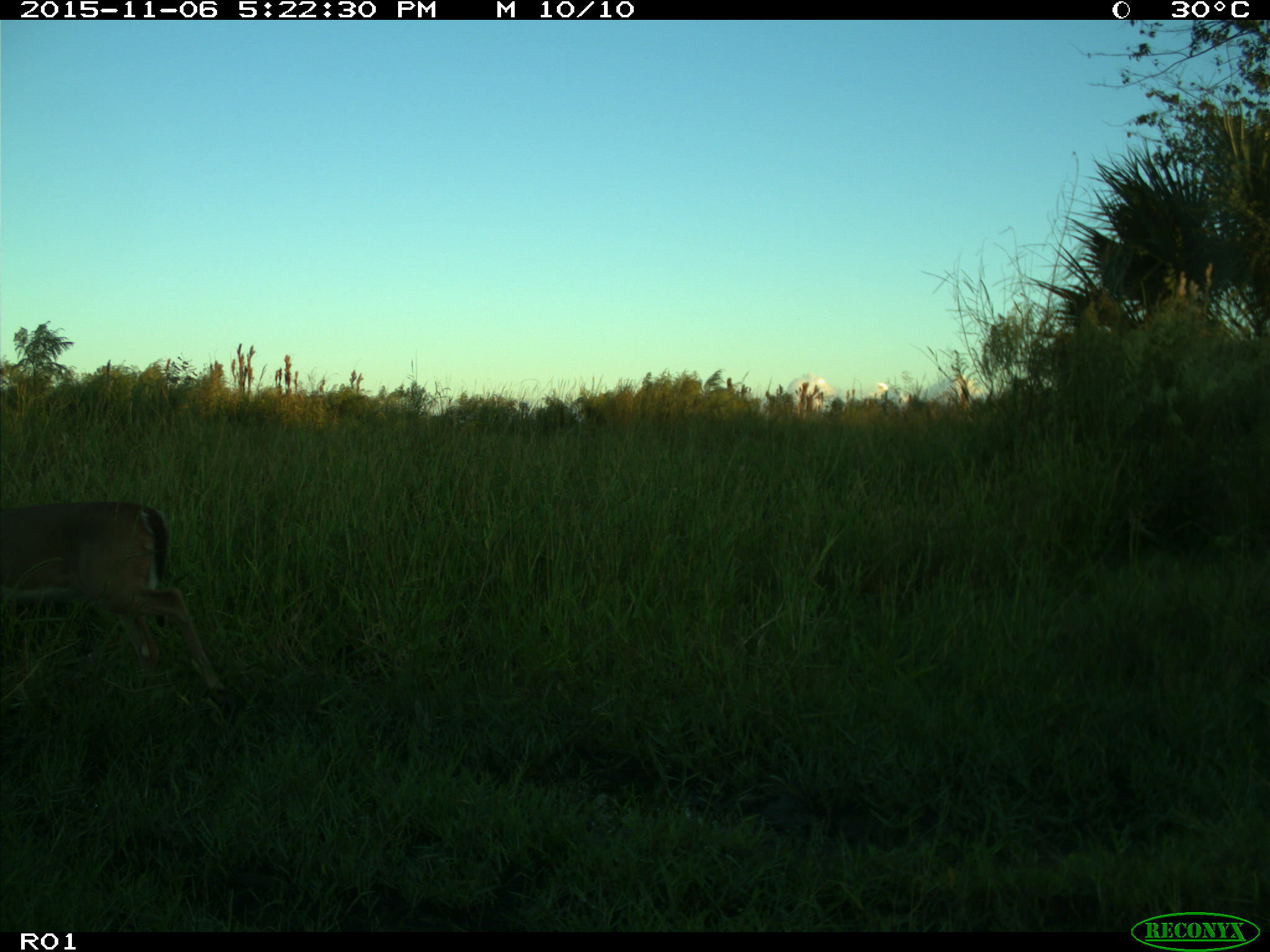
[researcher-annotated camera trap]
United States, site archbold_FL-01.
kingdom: Animalia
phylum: Chordata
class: Mammalia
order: Artiodactyla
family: Cervidae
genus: Odocoileus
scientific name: Odocoileus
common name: deer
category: unidentified deer